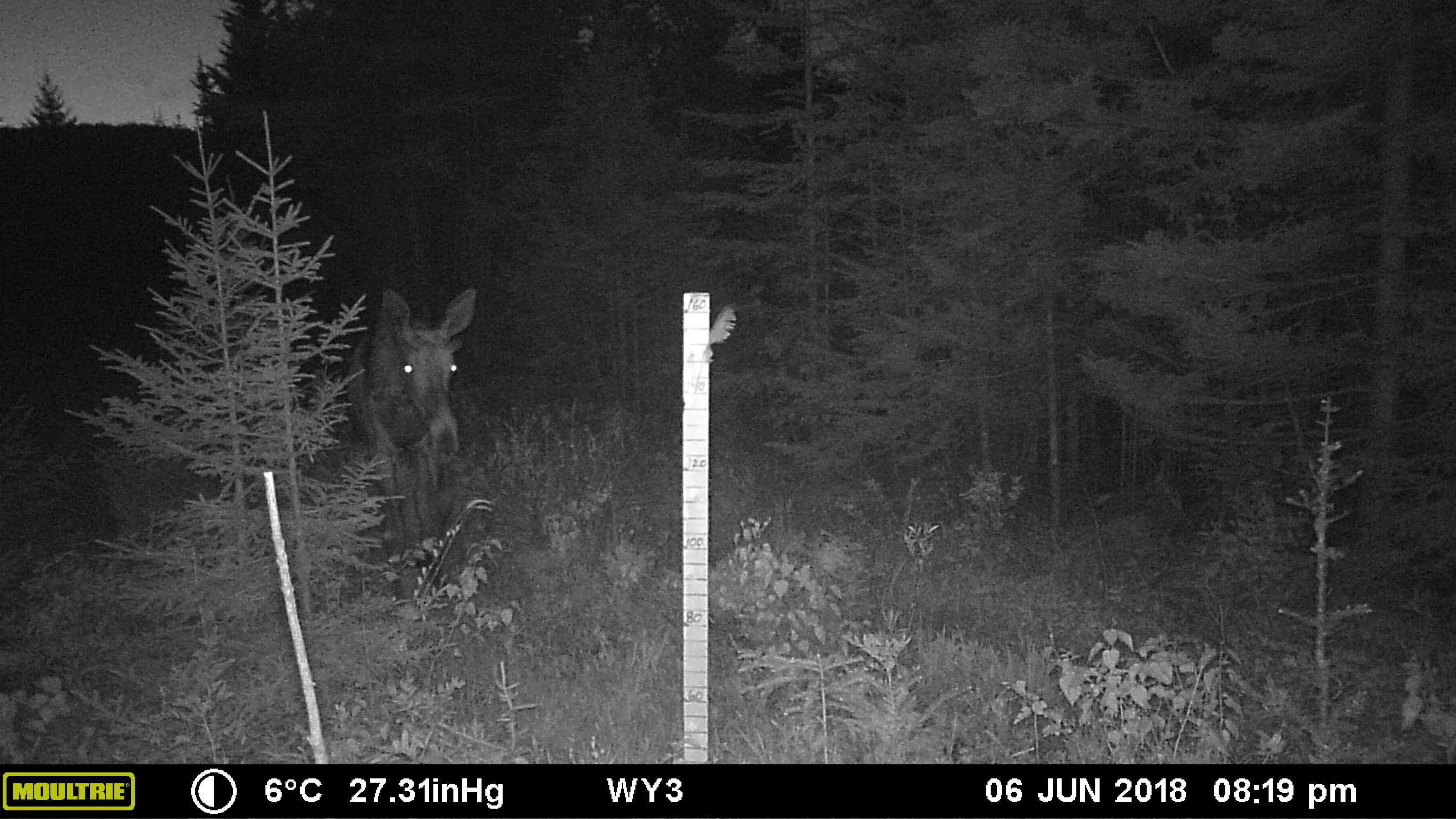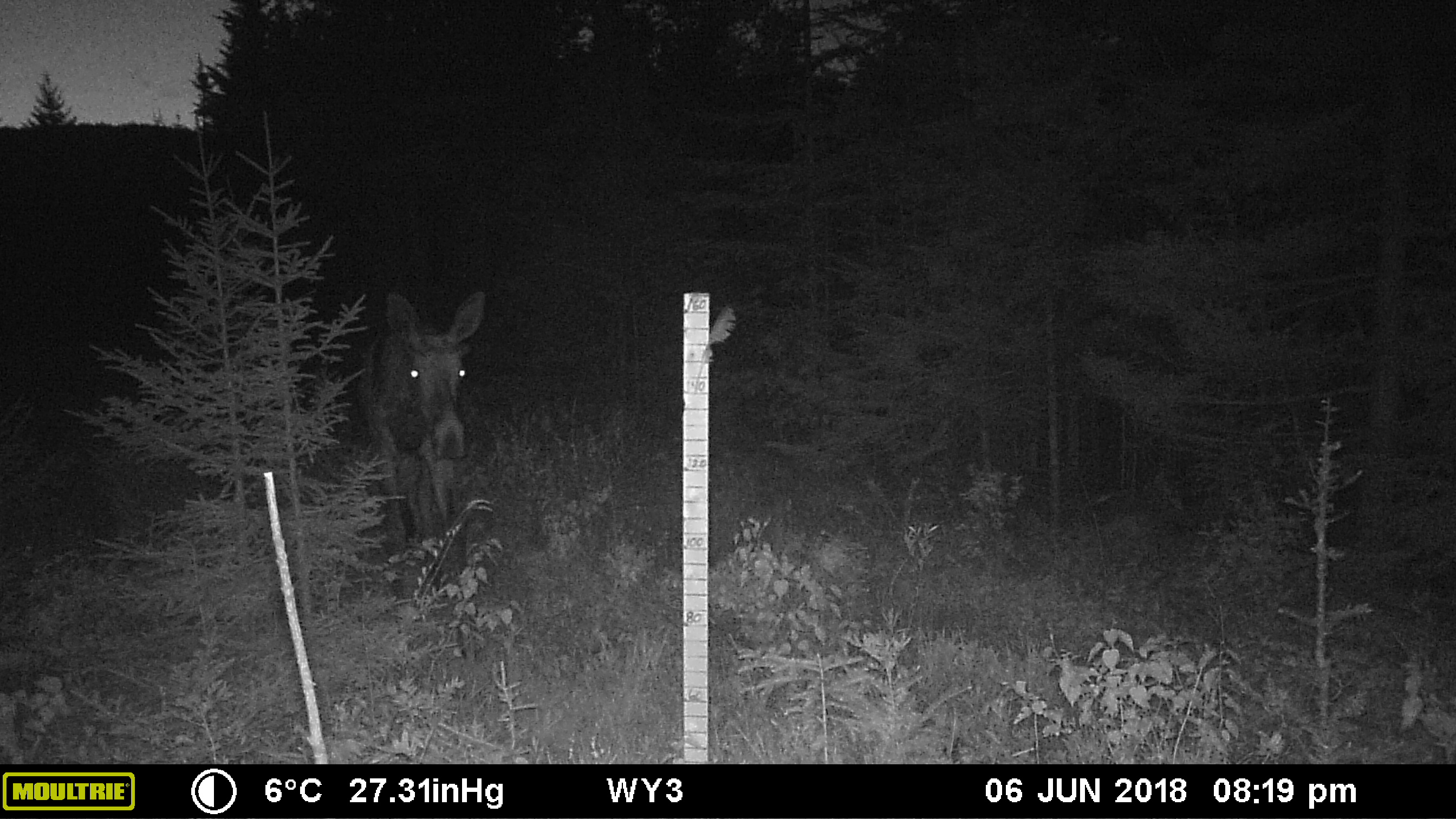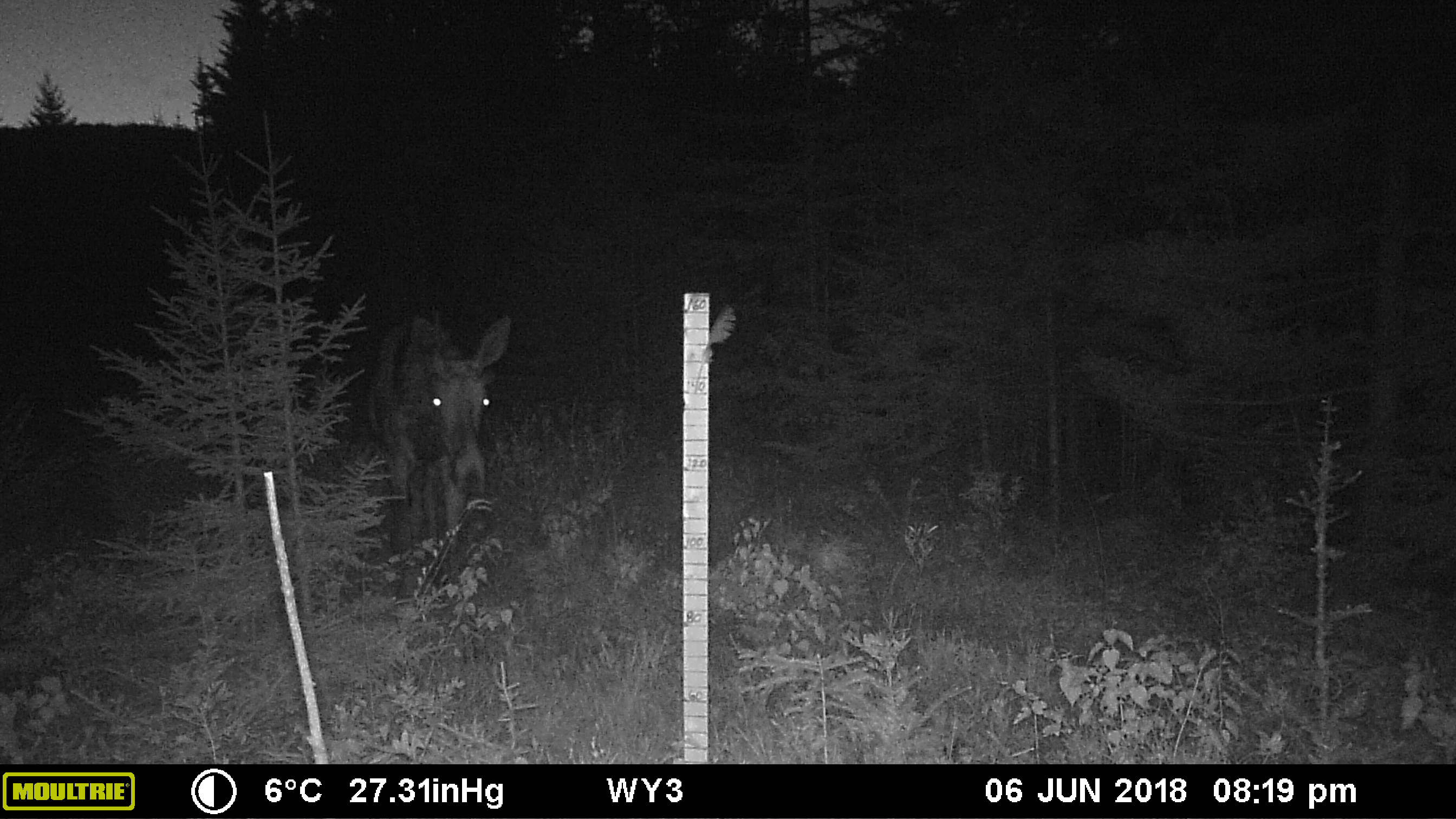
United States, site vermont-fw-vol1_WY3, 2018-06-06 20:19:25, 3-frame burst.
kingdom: Animalia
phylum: Chordata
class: Mammalia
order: Artiodactyla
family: Cervidae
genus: Alces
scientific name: Alces alces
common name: moose